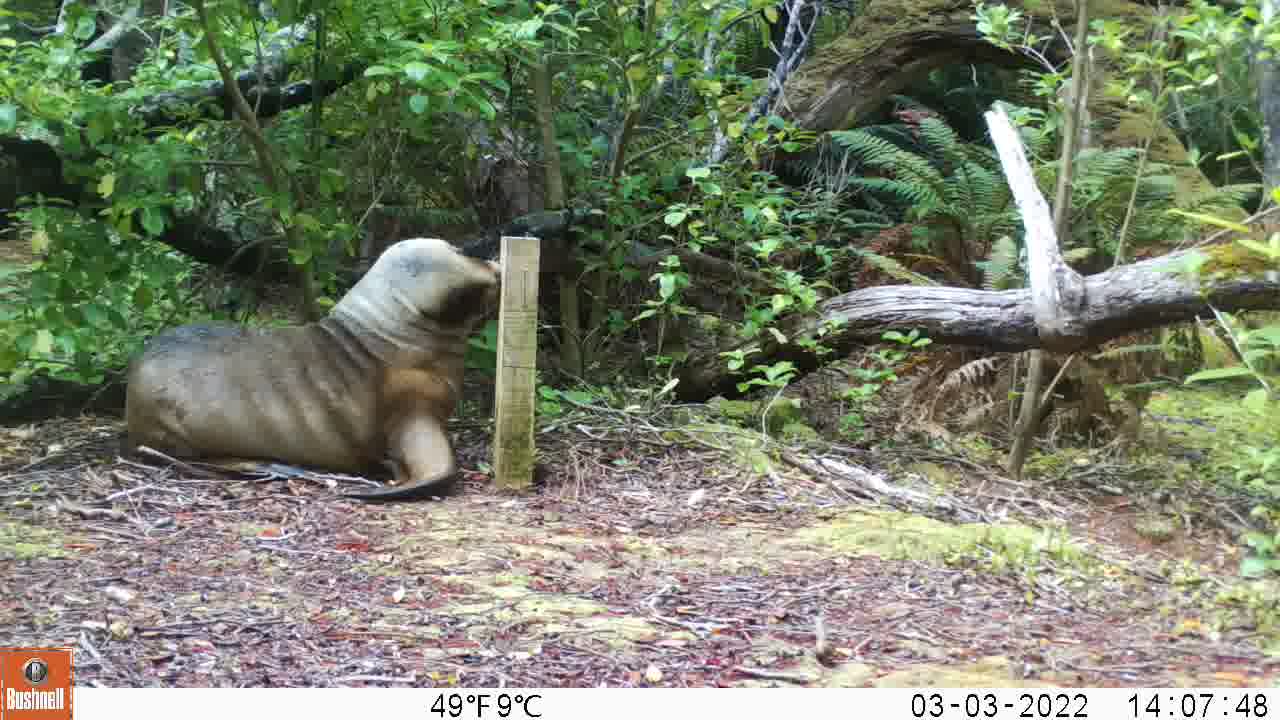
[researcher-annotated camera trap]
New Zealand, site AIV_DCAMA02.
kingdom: Animalia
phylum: Chordata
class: Mammalia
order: Carnivora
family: Otariidae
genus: Phocarctos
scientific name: Phocarctos hookeri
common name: new zealand sea lion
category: sealion